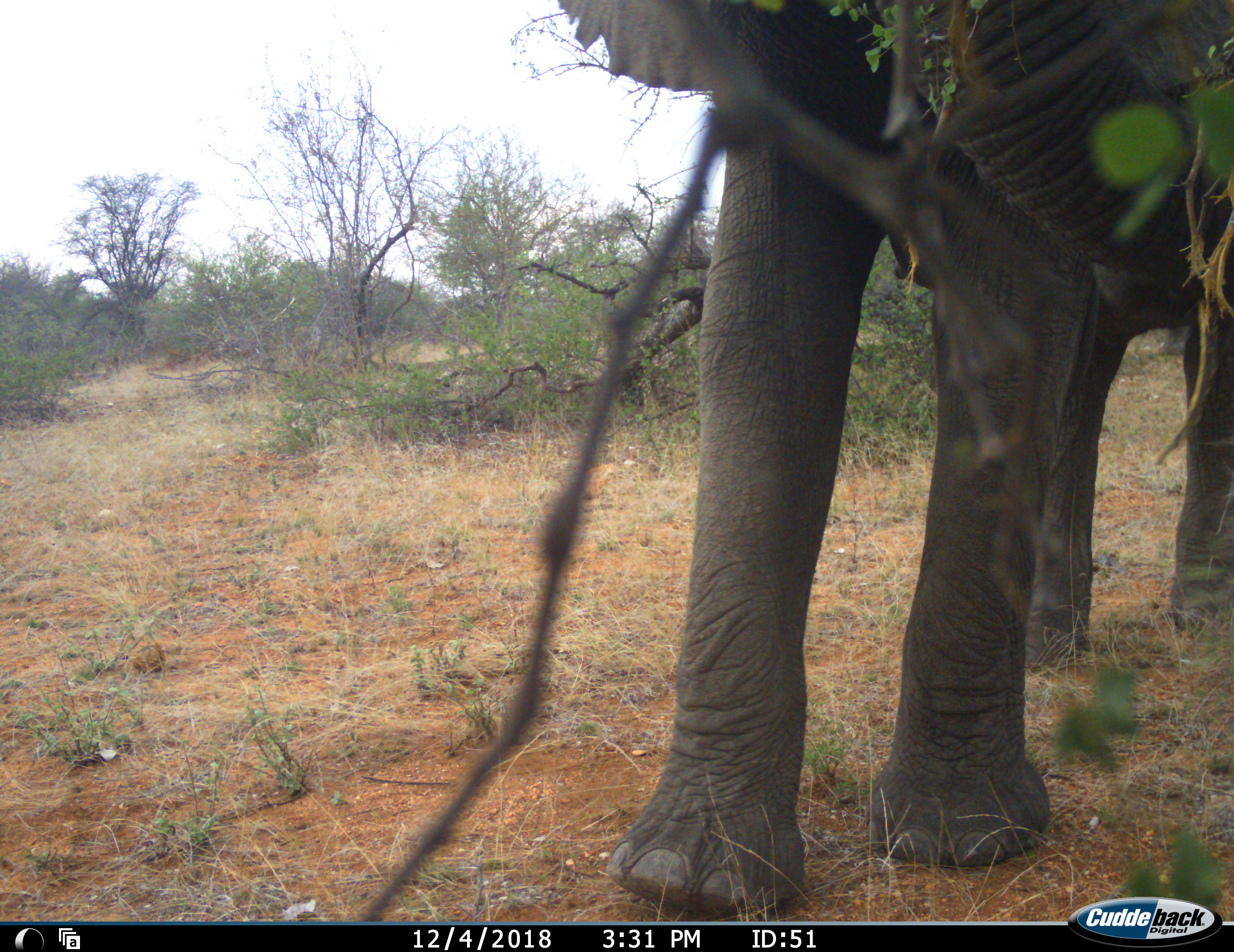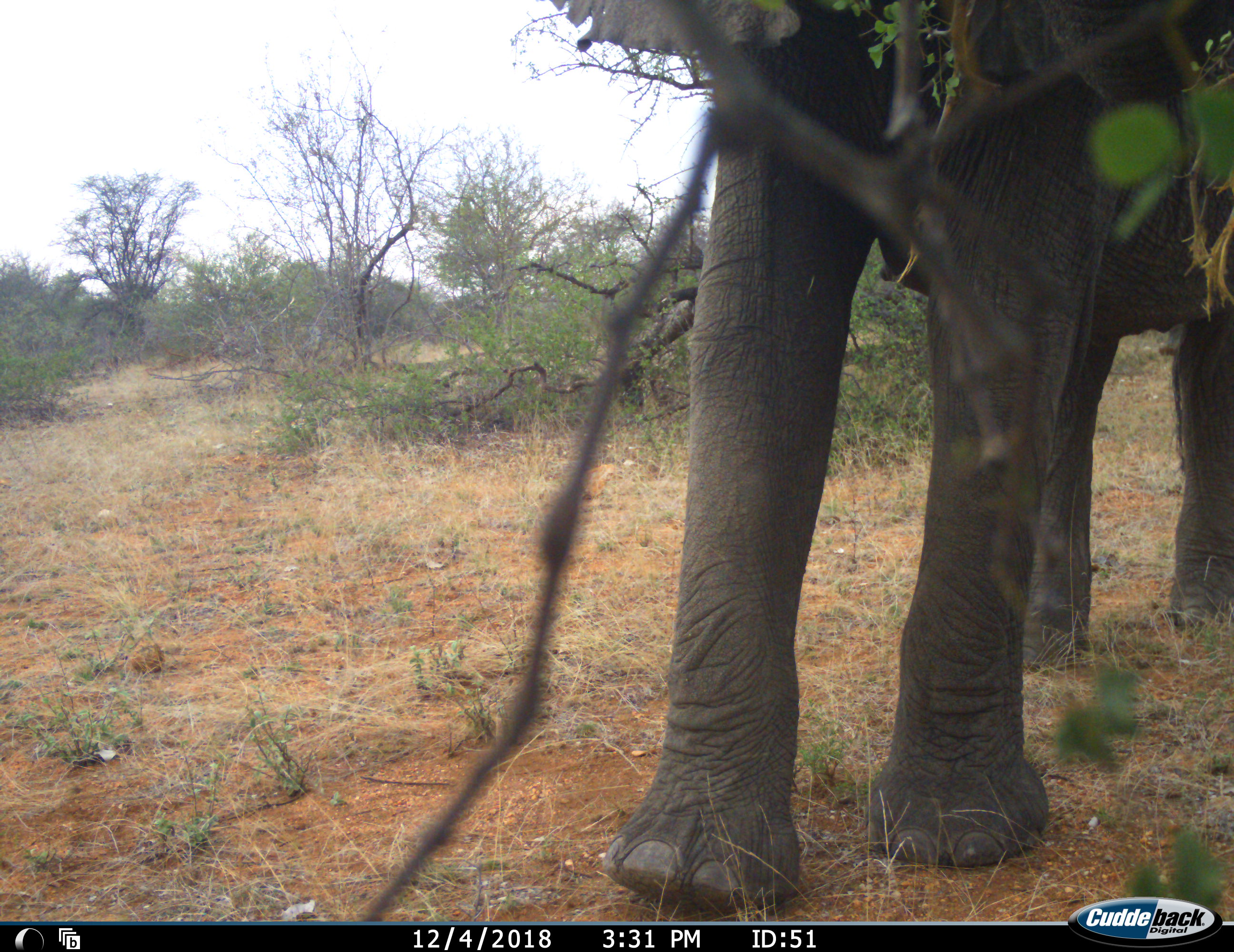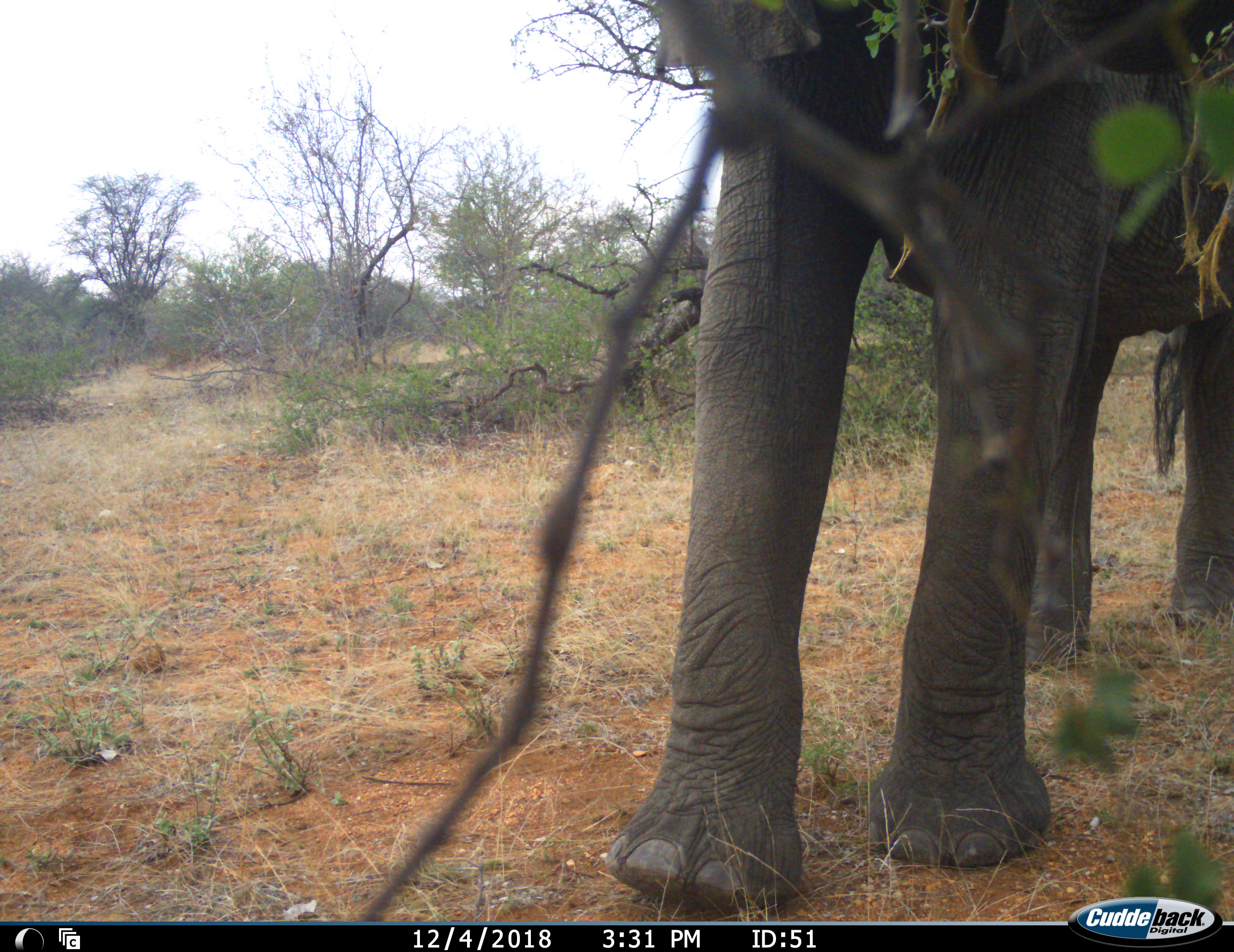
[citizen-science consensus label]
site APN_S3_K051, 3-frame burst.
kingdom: Animalia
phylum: Chordata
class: Mammalia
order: Proboscidea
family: Elephantidae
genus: Loxodonta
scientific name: Loxodonta africana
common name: african bush elephant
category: elephant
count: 1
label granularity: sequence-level